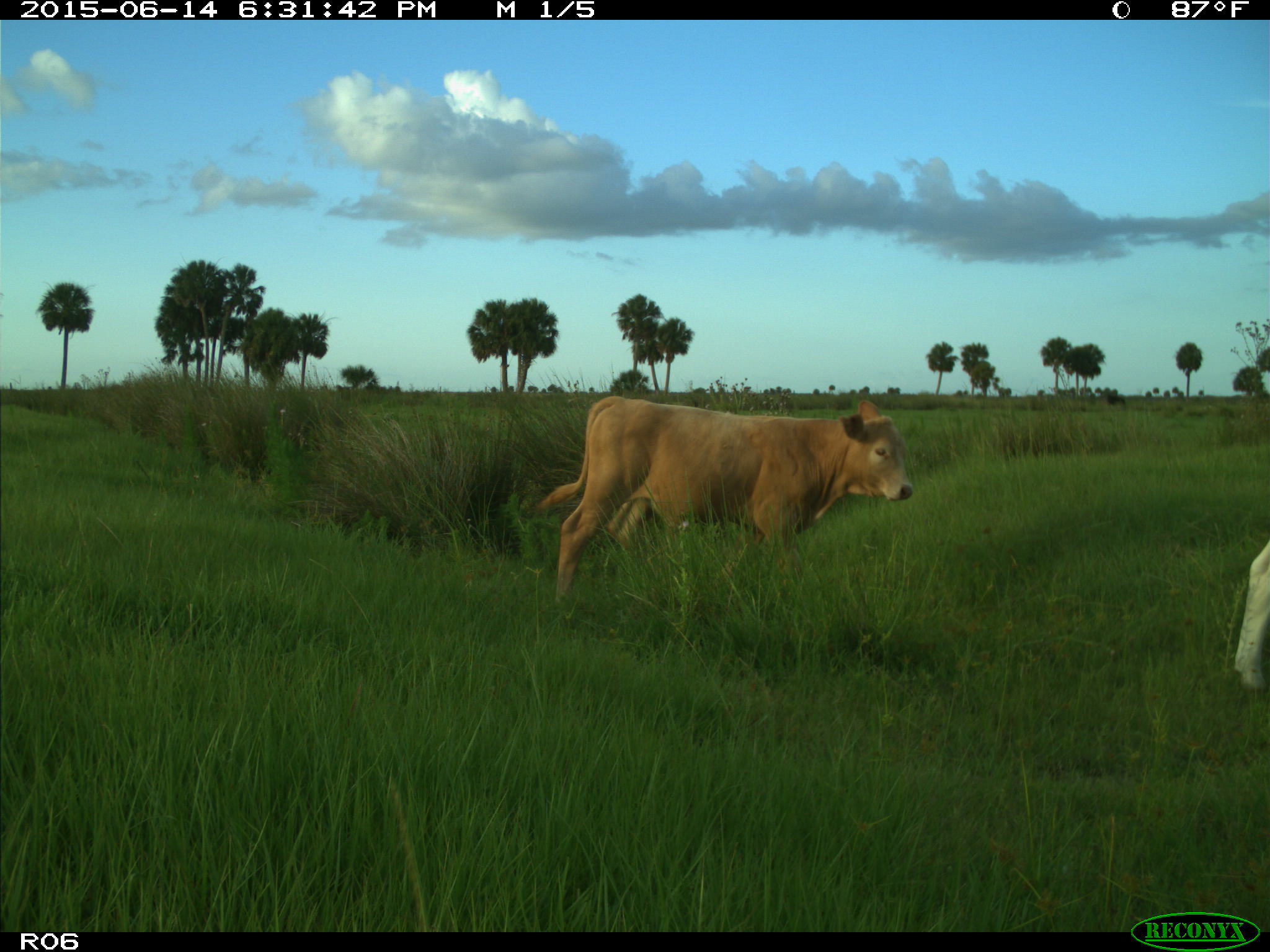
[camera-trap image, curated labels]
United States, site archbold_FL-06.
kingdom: Animalia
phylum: Chordata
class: Mammalia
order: Artiodactyla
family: Bovidae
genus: Bos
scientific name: Bos taurus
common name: domestic cow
Bos taurus (domestic cow).